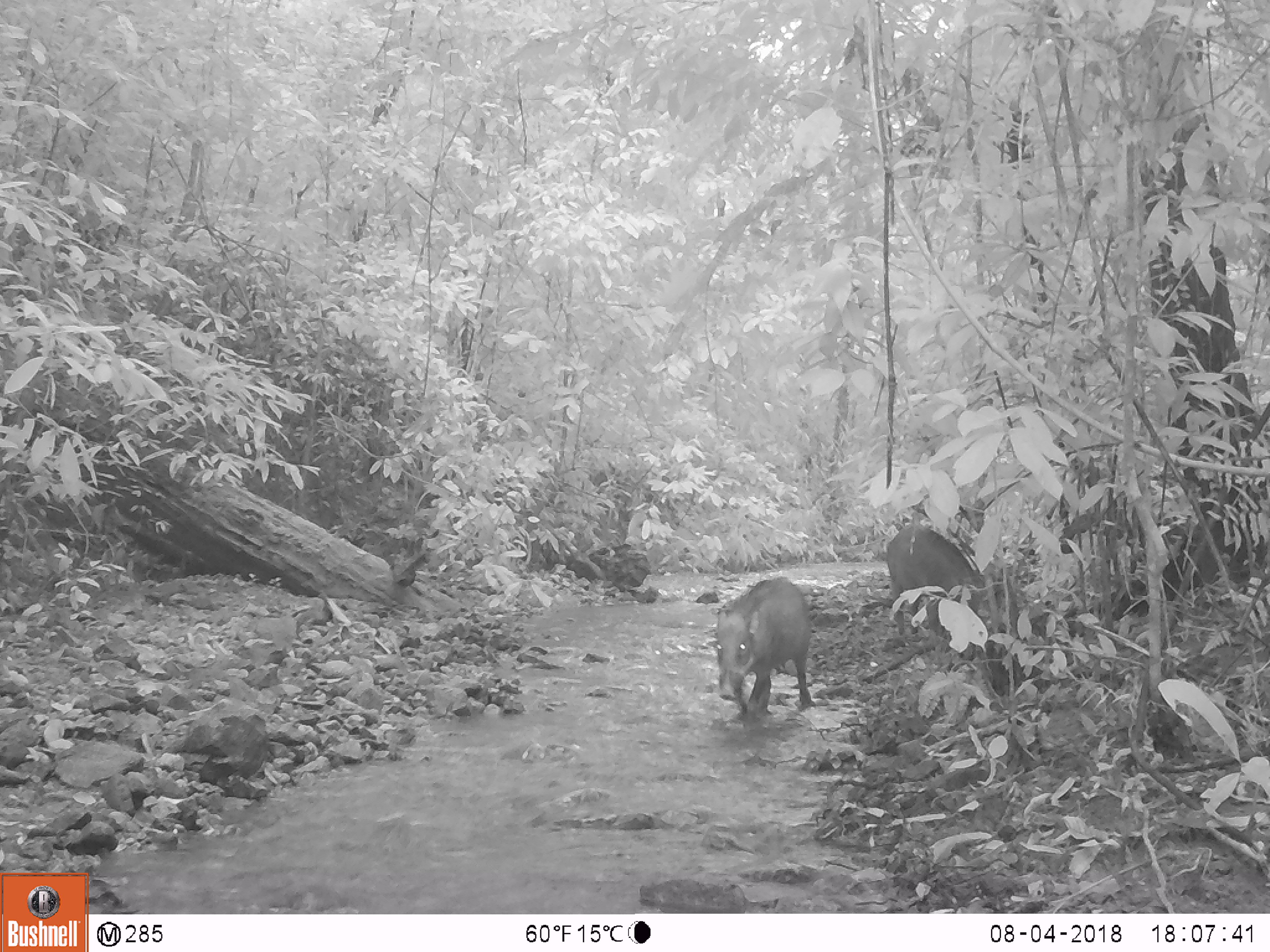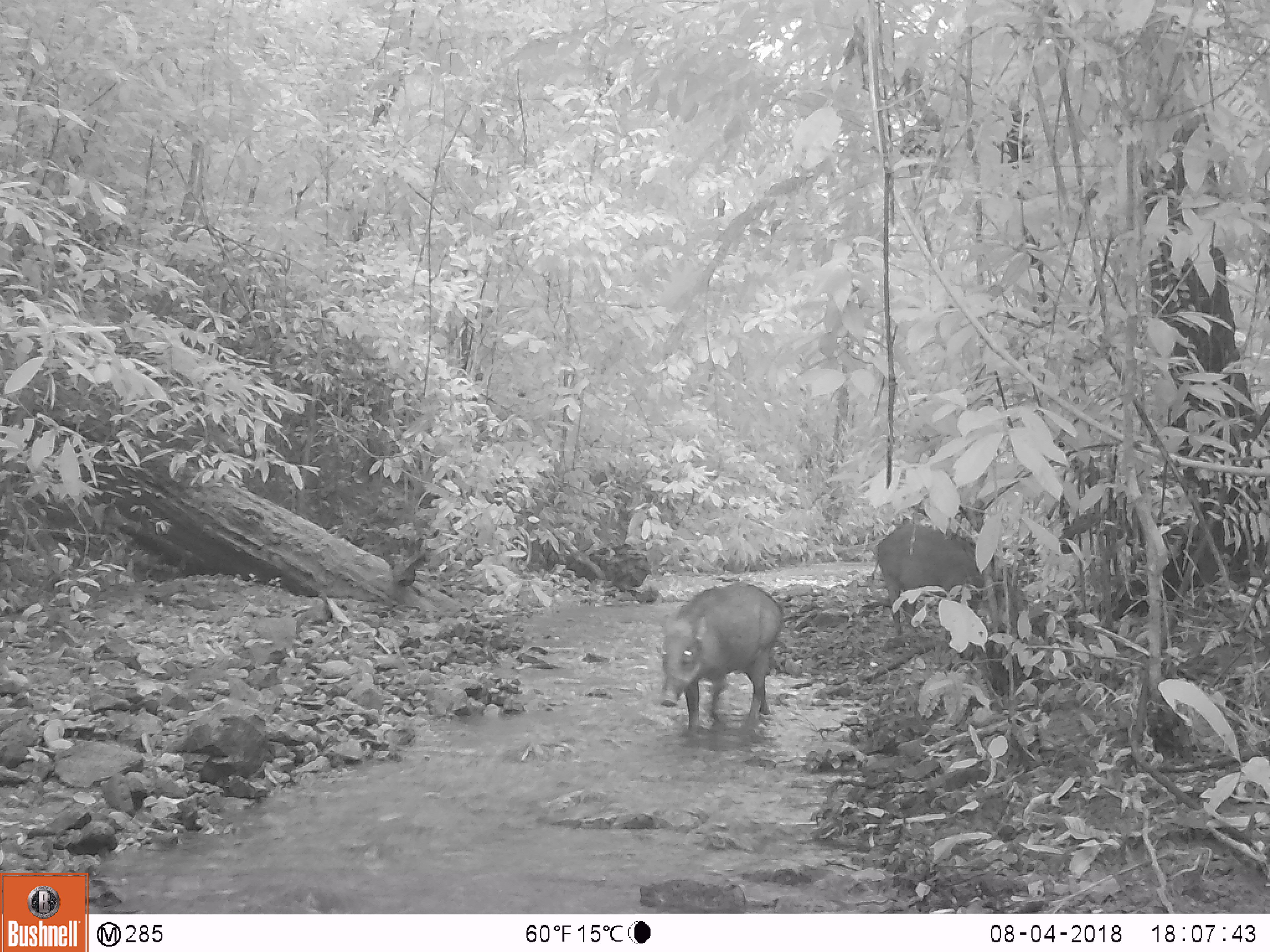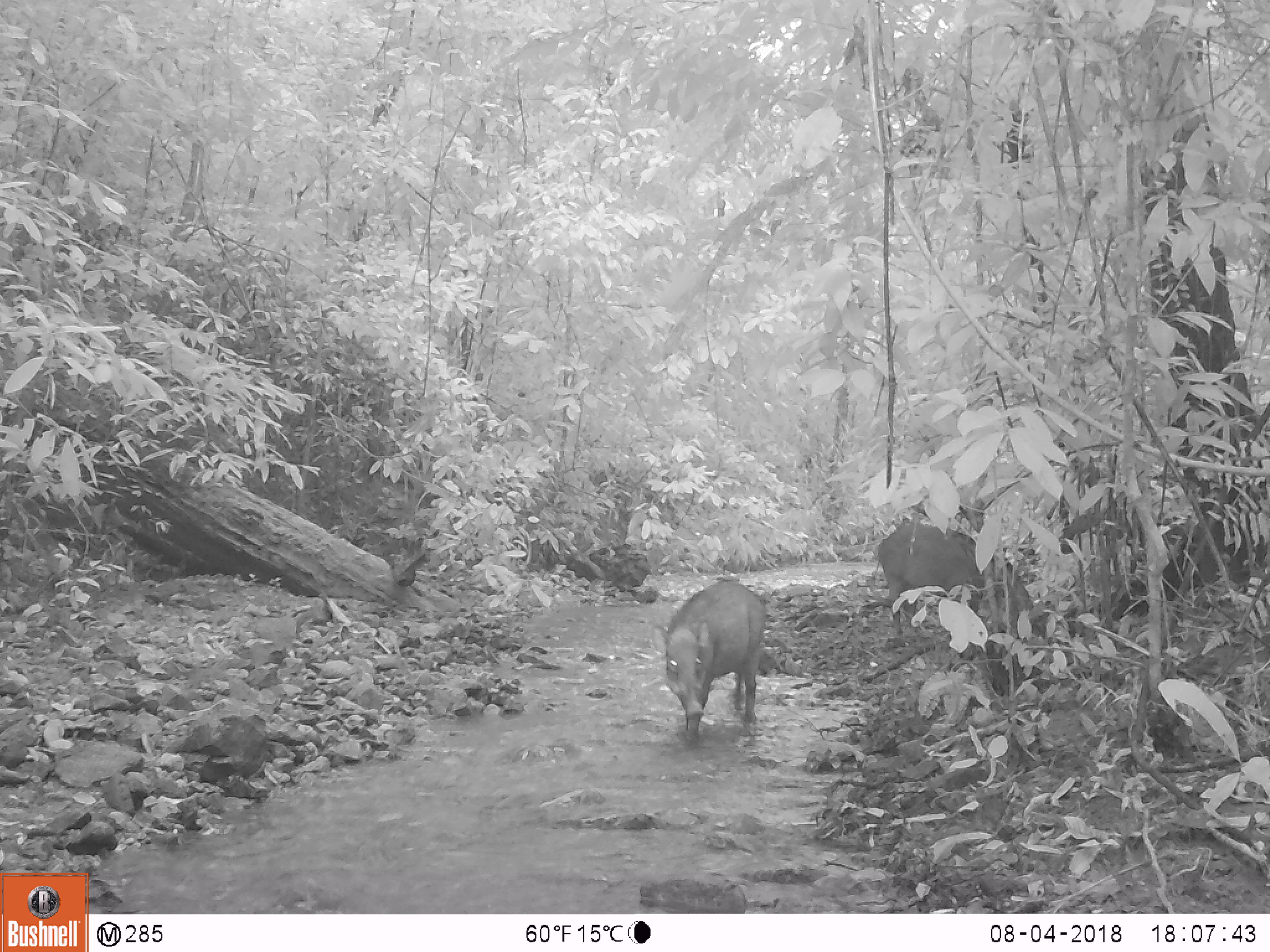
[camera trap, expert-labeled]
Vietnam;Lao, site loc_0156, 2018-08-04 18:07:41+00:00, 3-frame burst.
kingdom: Animalia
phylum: Chordata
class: Mammalia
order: Artiodactyla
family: Suidae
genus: Sus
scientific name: Sus scrofa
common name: eurasian wild pig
Eurasian wild pig (Sus scrofa). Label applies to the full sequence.